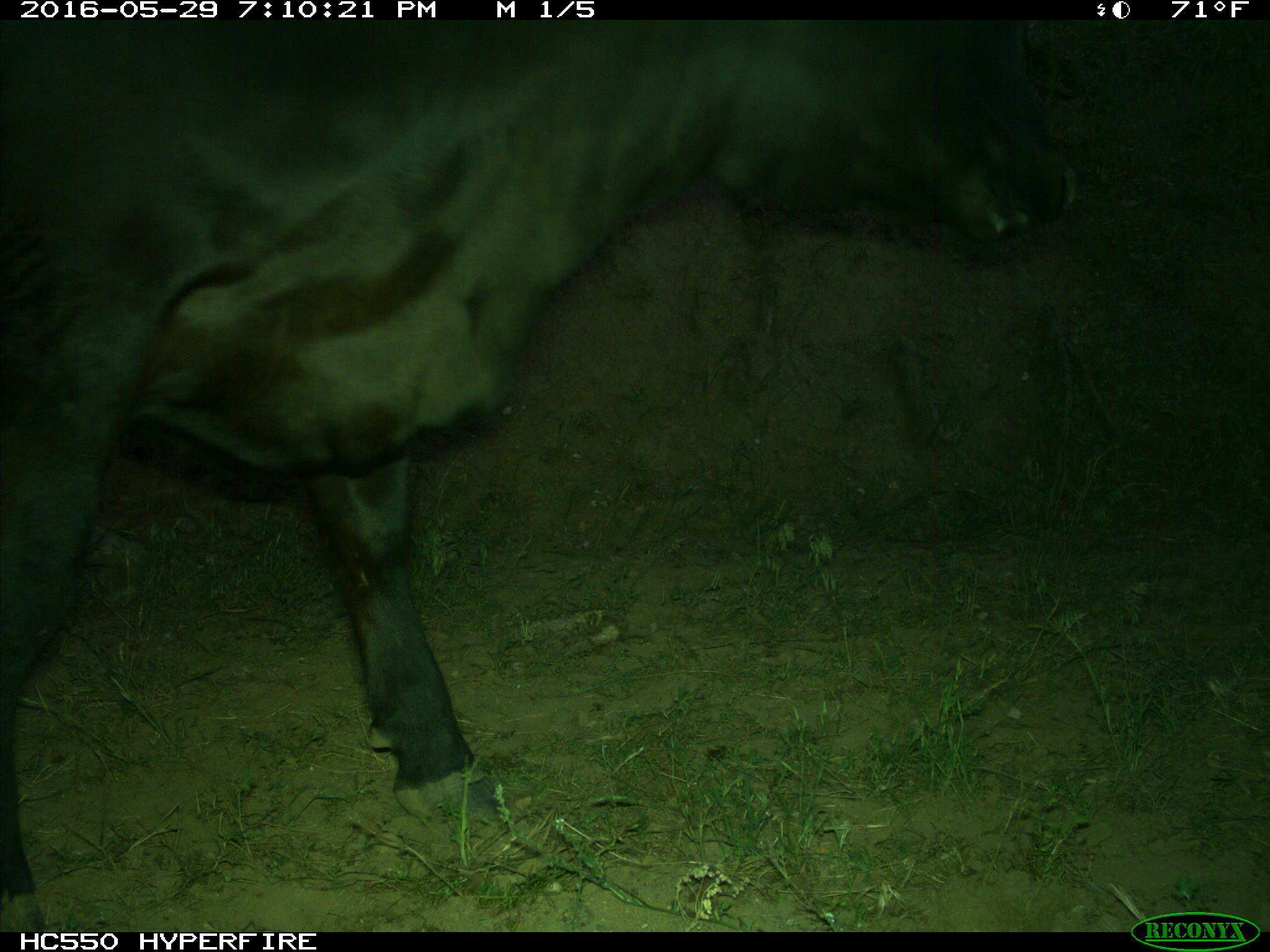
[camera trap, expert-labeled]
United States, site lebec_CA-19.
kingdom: Animalia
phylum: Chordata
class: Mammalia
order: Artiodactyla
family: Bovidae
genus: Bos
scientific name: Bos taurus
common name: domestic cow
Bos taurus (domestic cow).